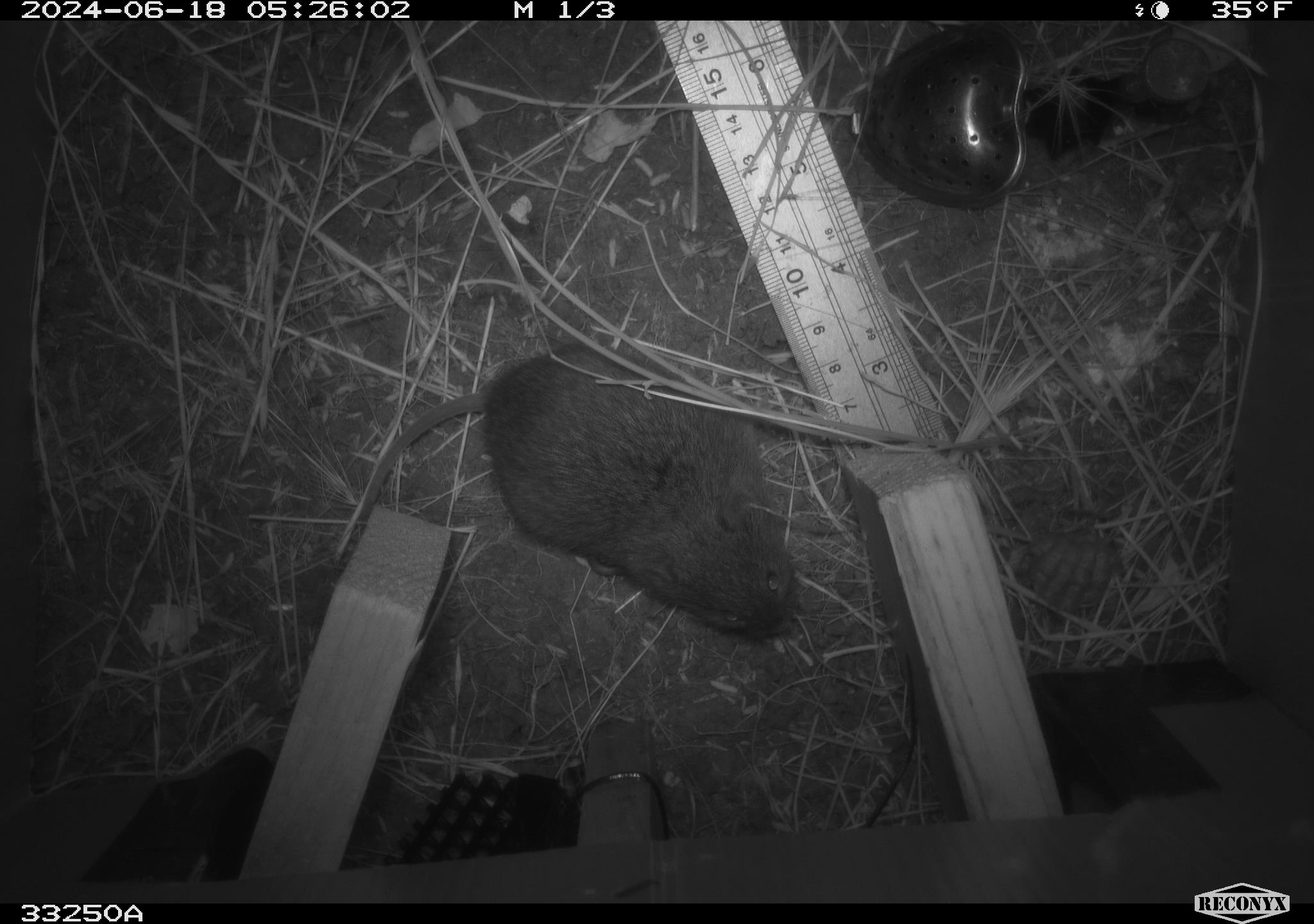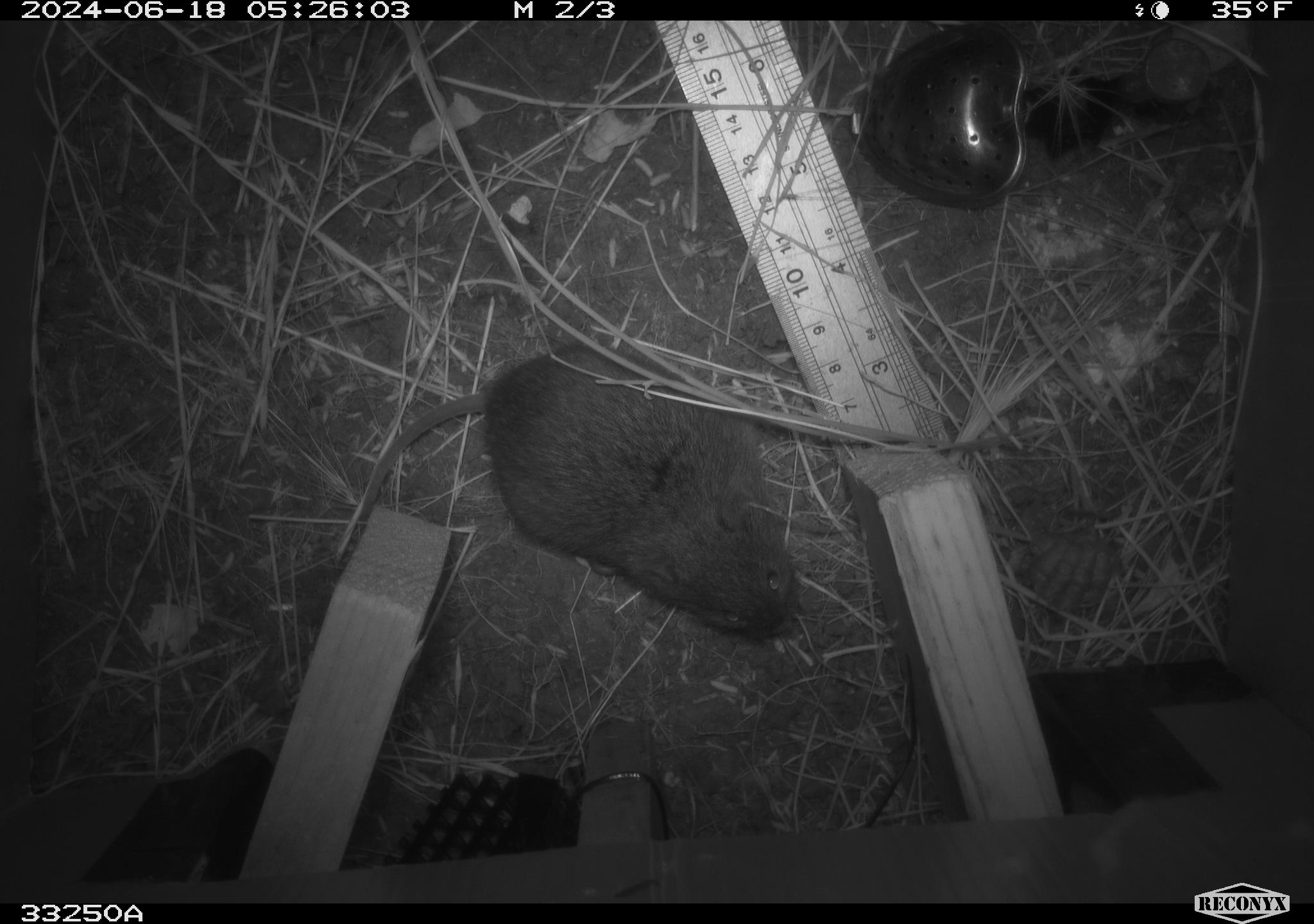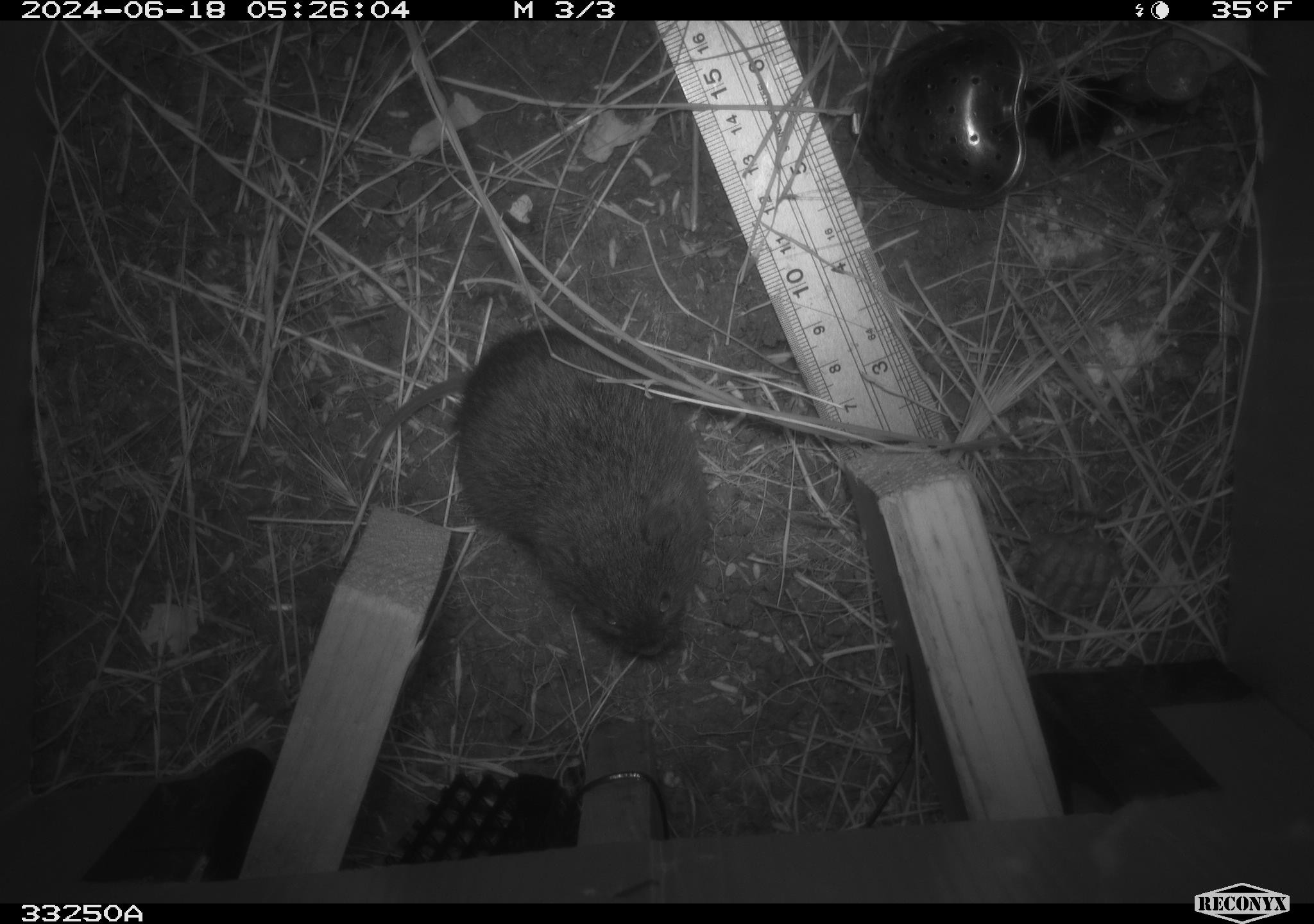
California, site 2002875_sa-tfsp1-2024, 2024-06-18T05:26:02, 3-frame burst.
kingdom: Animalia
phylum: Chordata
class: Mammalia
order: Rodentia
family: Cricetidae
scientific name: Arvicolinae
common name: voles, lemmings, and muskrats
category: arvicolinae subfamily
Arvicolinae subfamily (voles, lemmings, and muskrats) (Arvicolinae).